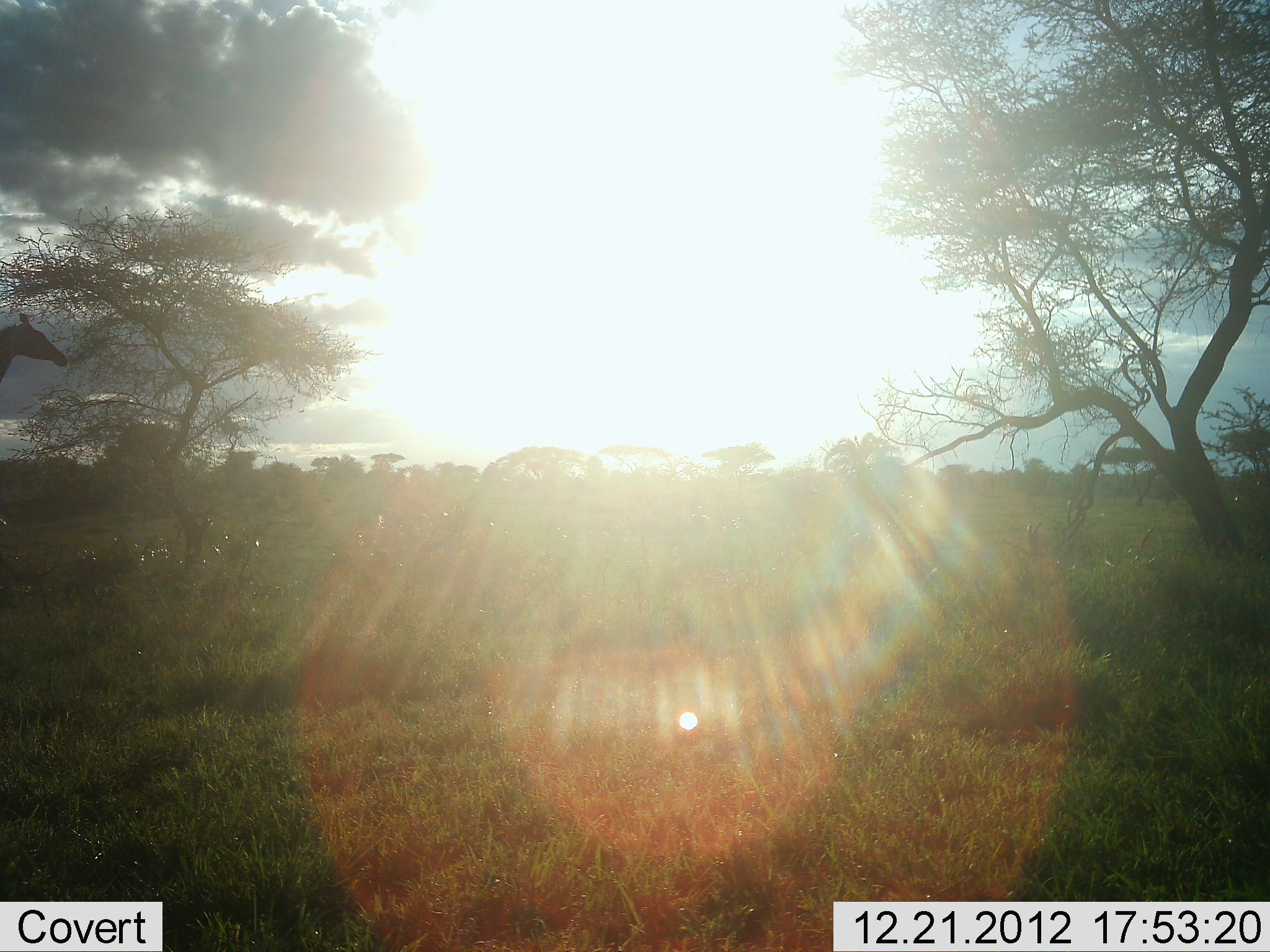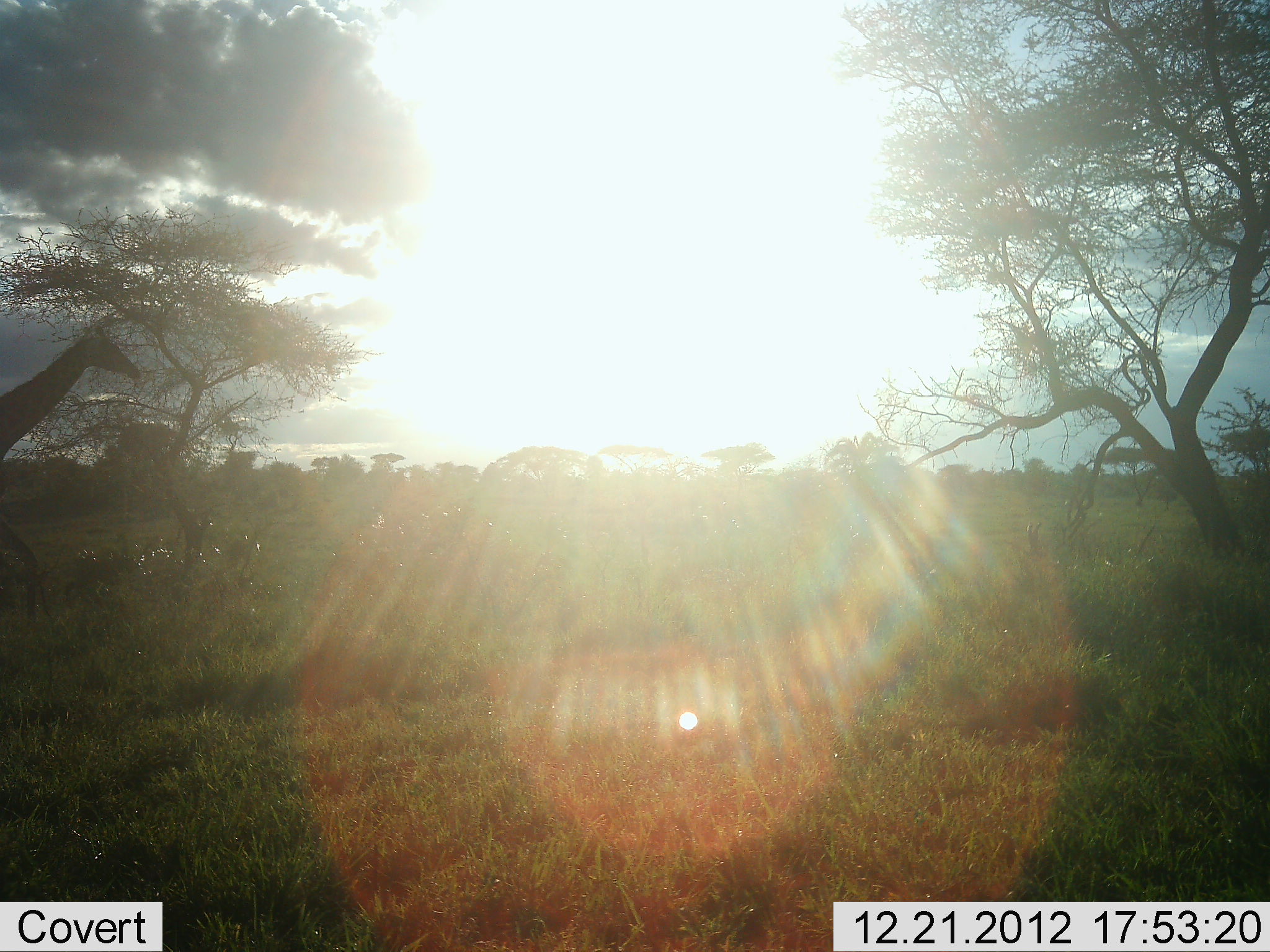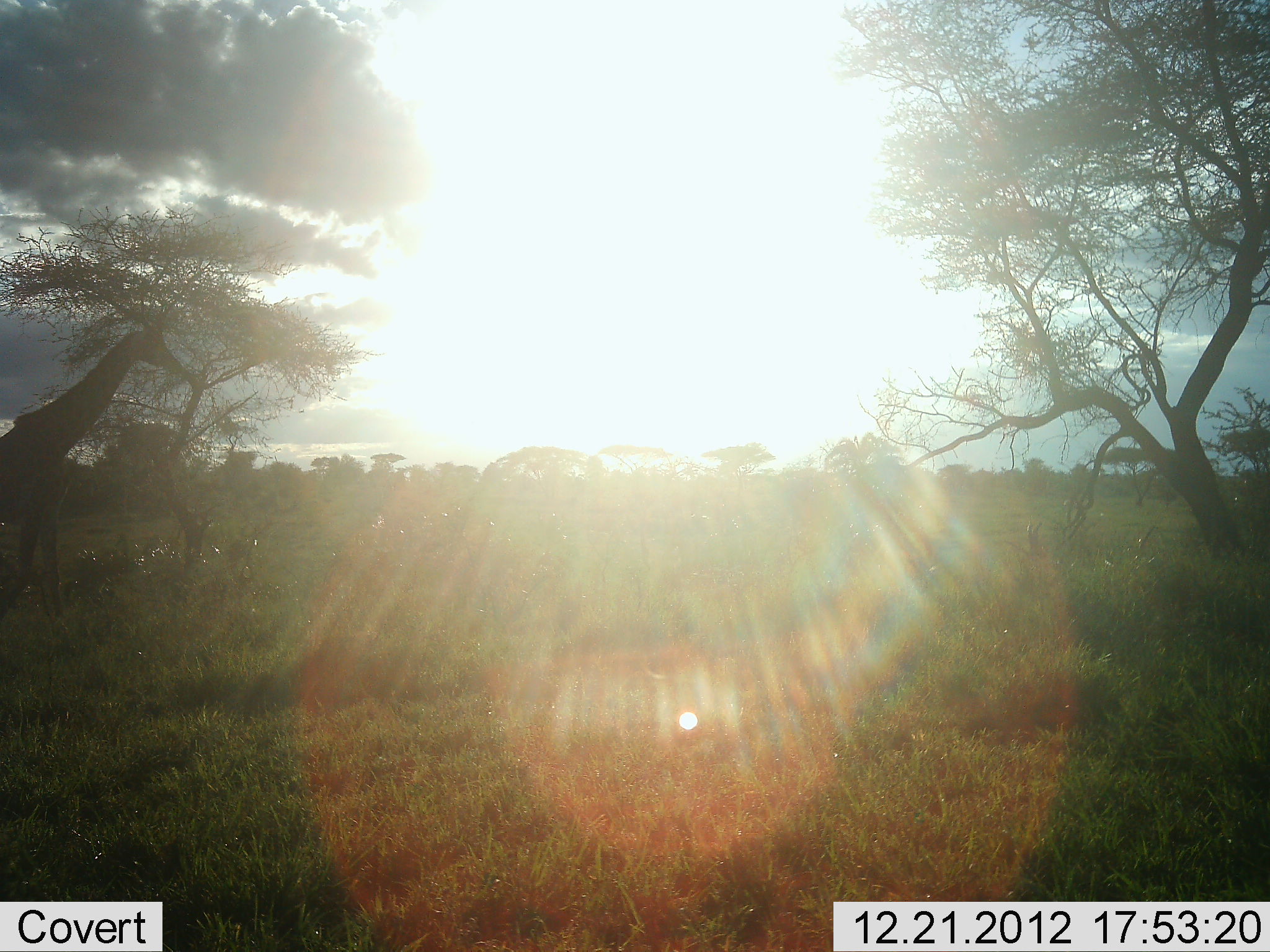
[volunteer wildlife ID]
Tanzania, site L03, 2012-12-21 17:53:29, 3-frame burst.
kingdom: Animalia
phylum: Chordata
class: Mammalia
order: Artiodactyla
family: Giraffidae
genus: Giraffa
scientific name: Giraffa camelopardalis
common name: giraffe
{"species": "giraffe (Giraffa camelopardalis)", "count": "1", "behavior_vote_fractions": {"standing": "0%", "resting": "0%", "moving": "100%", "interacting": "0%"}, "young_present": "0%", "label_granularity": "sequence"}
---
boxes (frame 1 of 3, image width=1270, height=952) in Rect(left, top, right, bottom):
animal: Rect(1, 311, 69, 381)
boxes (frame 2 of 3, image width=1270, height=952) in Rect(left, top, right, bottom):
animal: Rect(0, 324, 143, 638)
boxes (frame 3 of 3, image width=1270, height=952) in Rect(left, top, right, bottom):
animal: Rect(0, 312, 187, 622)